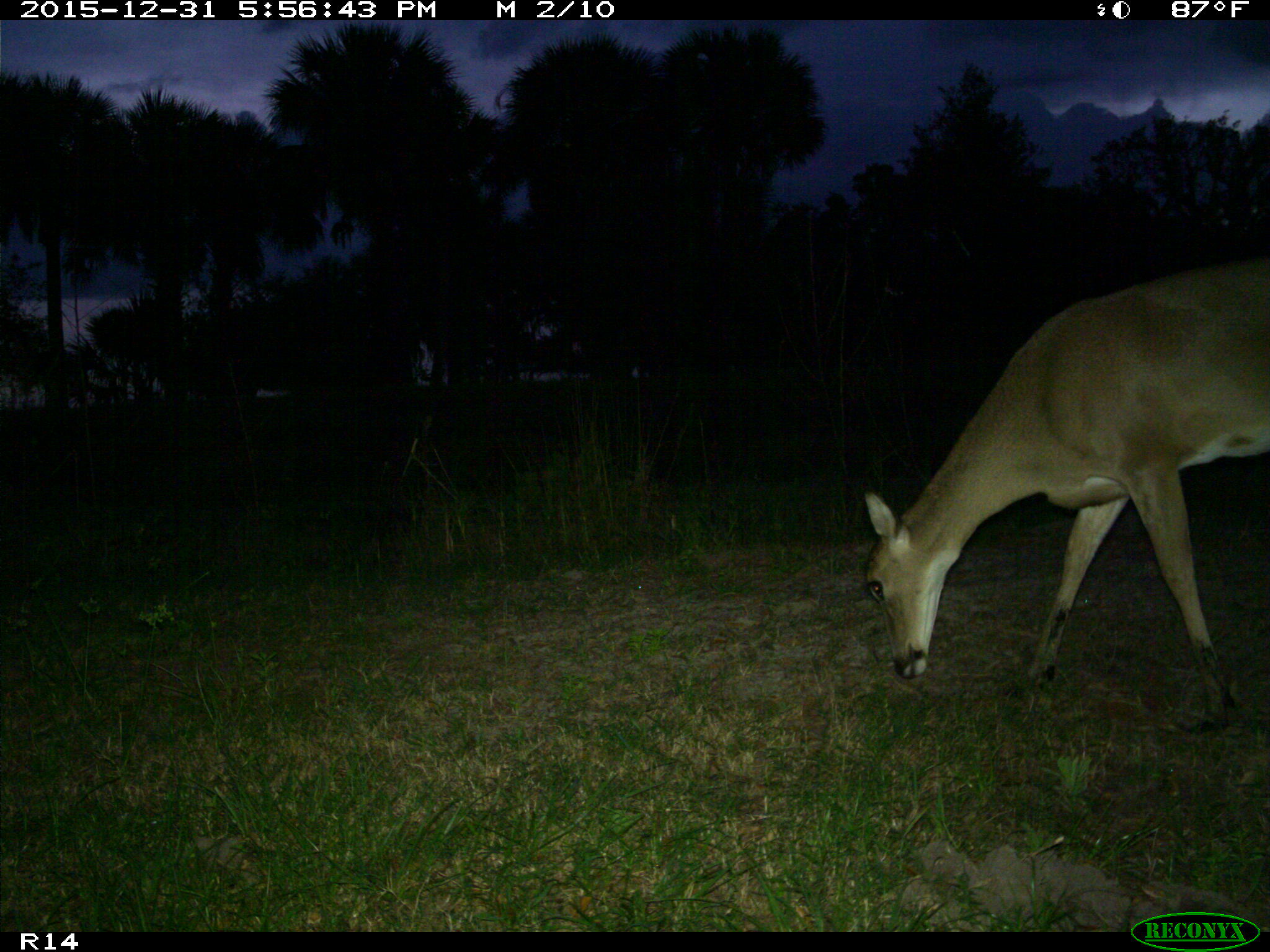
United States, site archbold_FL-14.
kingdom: Animalia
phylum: Chordata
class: Mammalia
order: Artiodactyla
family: Cervidae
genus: Odocoileus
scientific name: Odocoileus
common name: deer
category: unidentified deer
Unidentified deer (deer) (Odocoileus).